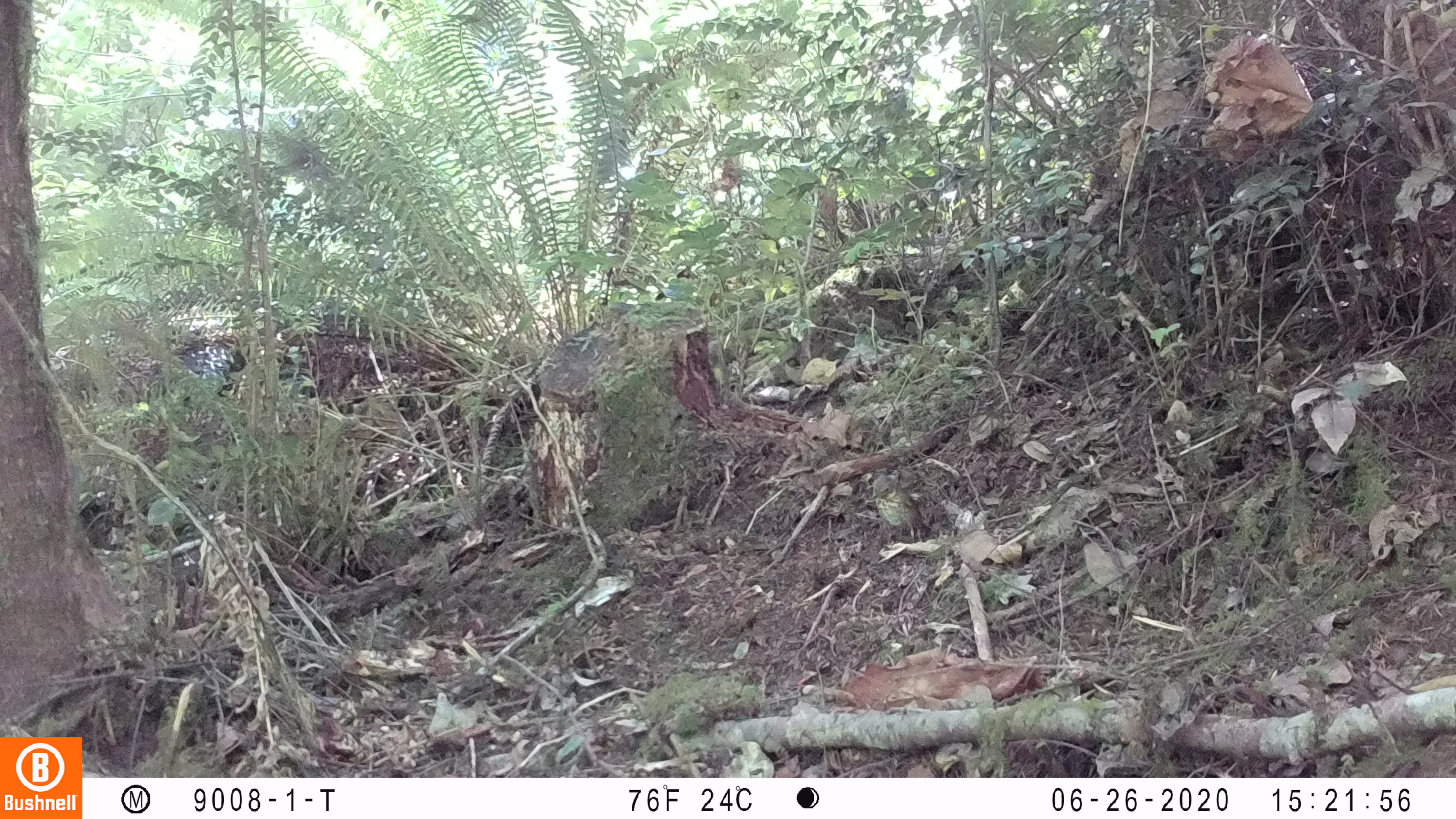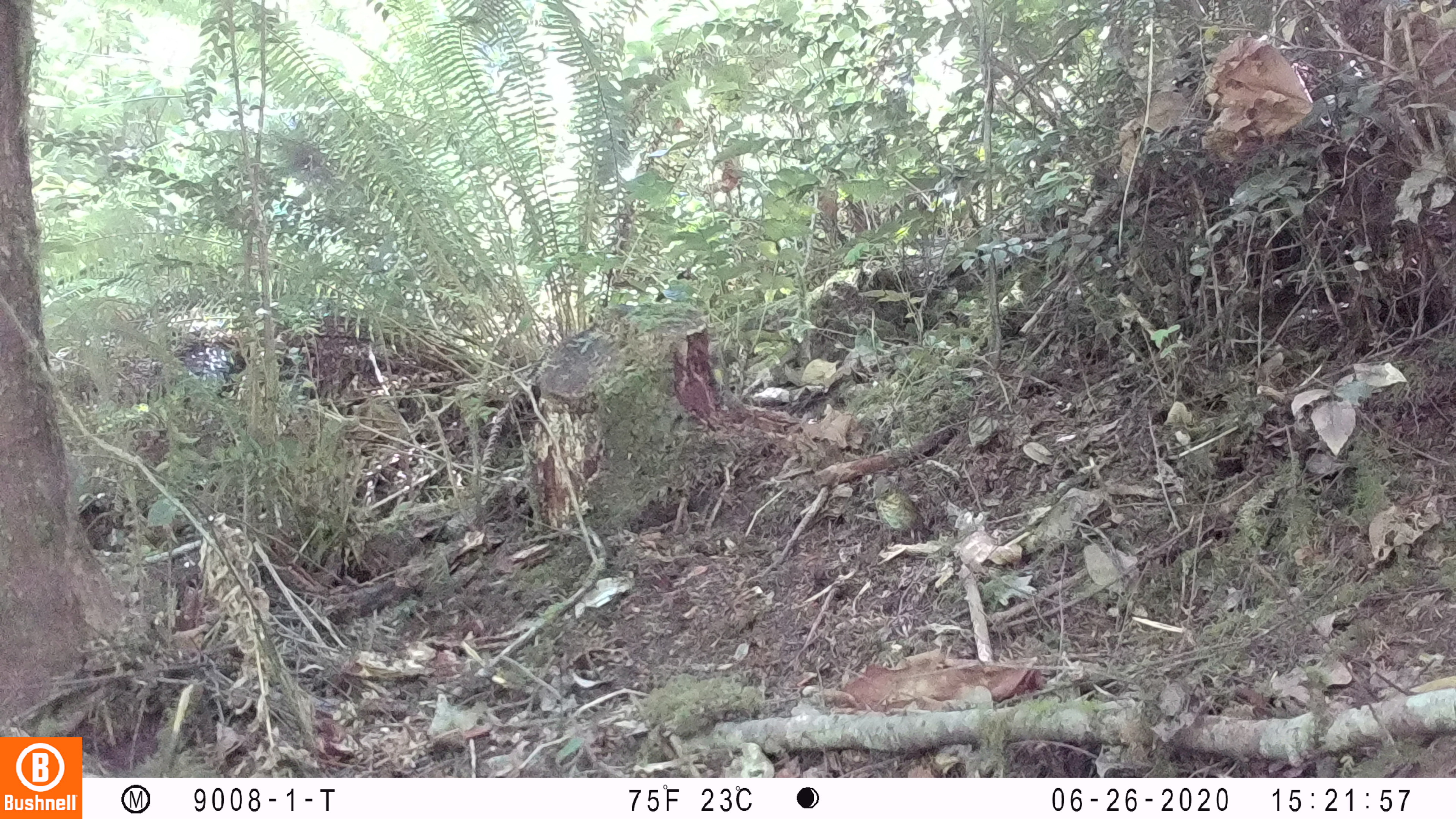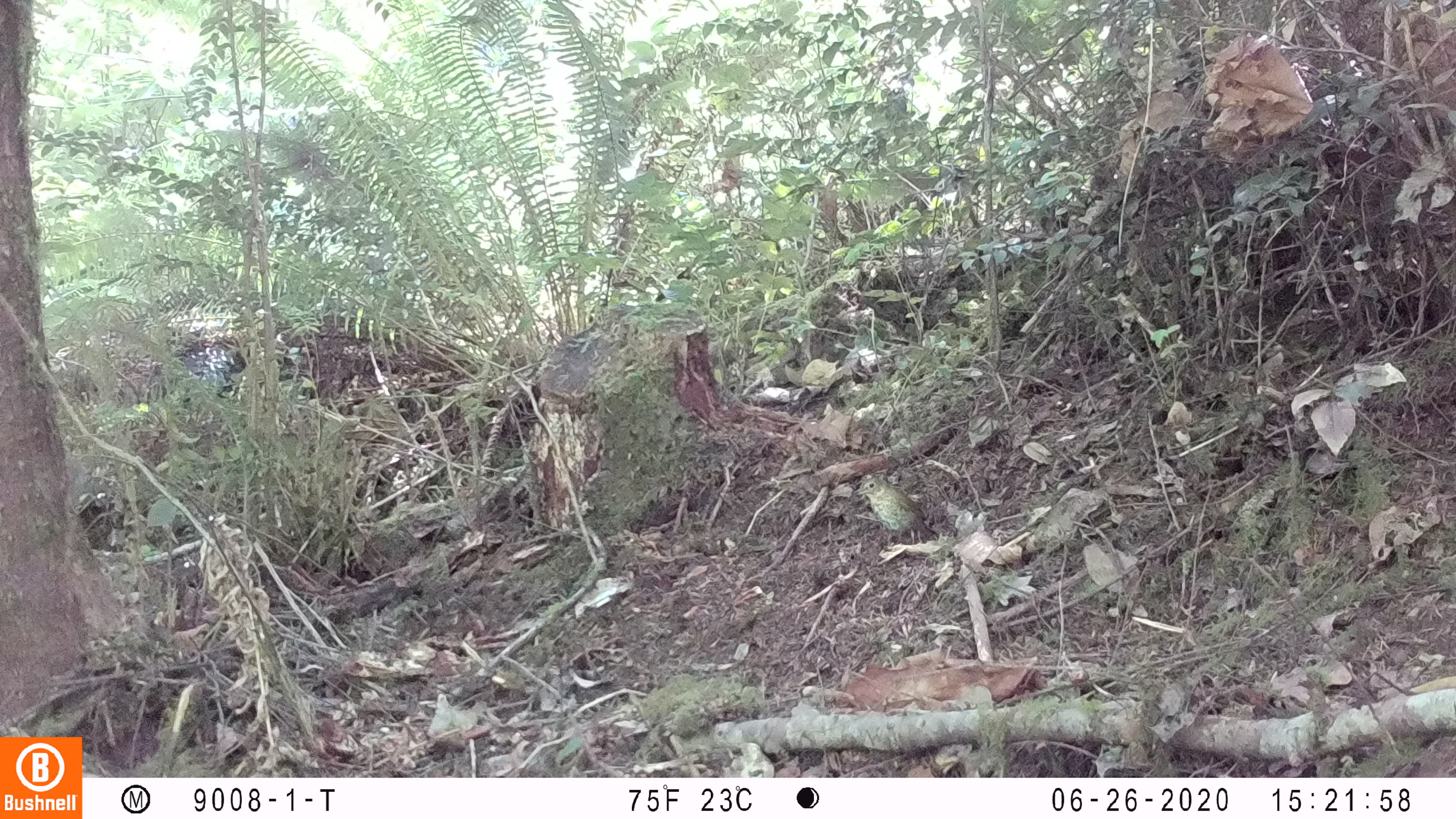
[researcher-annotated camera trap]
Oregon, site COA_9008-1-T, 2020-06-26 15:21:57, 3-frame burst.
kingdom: Animalia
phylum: Chordata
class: Aves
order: Passeriformes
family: Turdidae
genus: Catharus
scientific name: Catharus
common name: brown thrushes and nightingale-thrushes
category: catharus species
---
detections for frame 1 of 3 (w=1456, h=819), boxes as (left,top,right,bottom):
catharus species: (858,464,948,557)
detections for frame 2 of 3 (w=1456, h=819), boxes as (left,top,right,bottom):
catharus species: (864,464,948,566)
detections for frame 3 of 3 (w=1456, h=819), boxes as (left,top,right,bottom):
catharus species: (847,468,946,555)